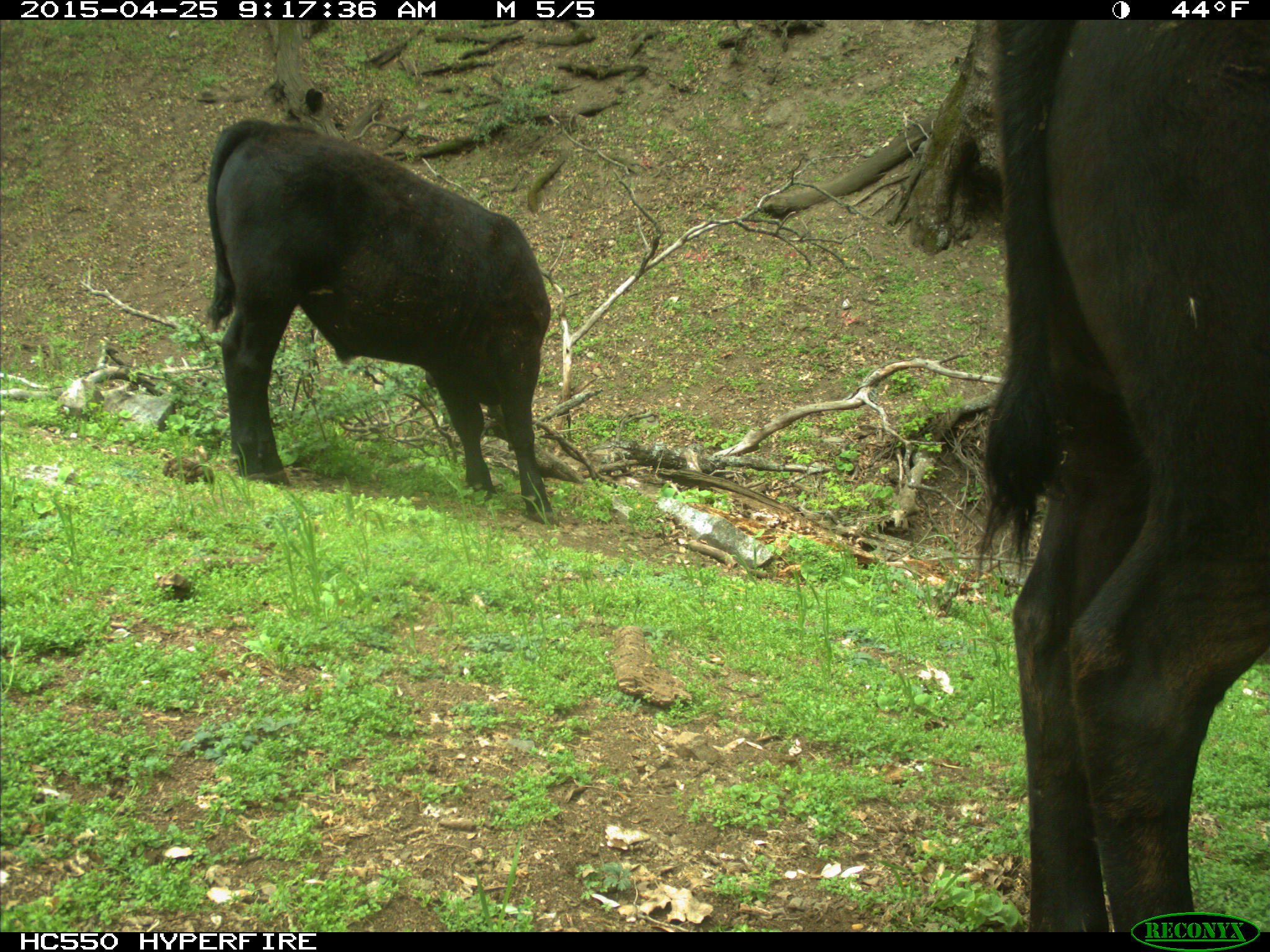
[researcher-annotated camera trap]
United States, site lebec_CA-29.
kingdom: Animalia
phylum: Chordata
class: Mammalia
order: Artiodactyla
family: Bovidae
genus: Bos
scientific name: Bos taurus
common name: domestic cow